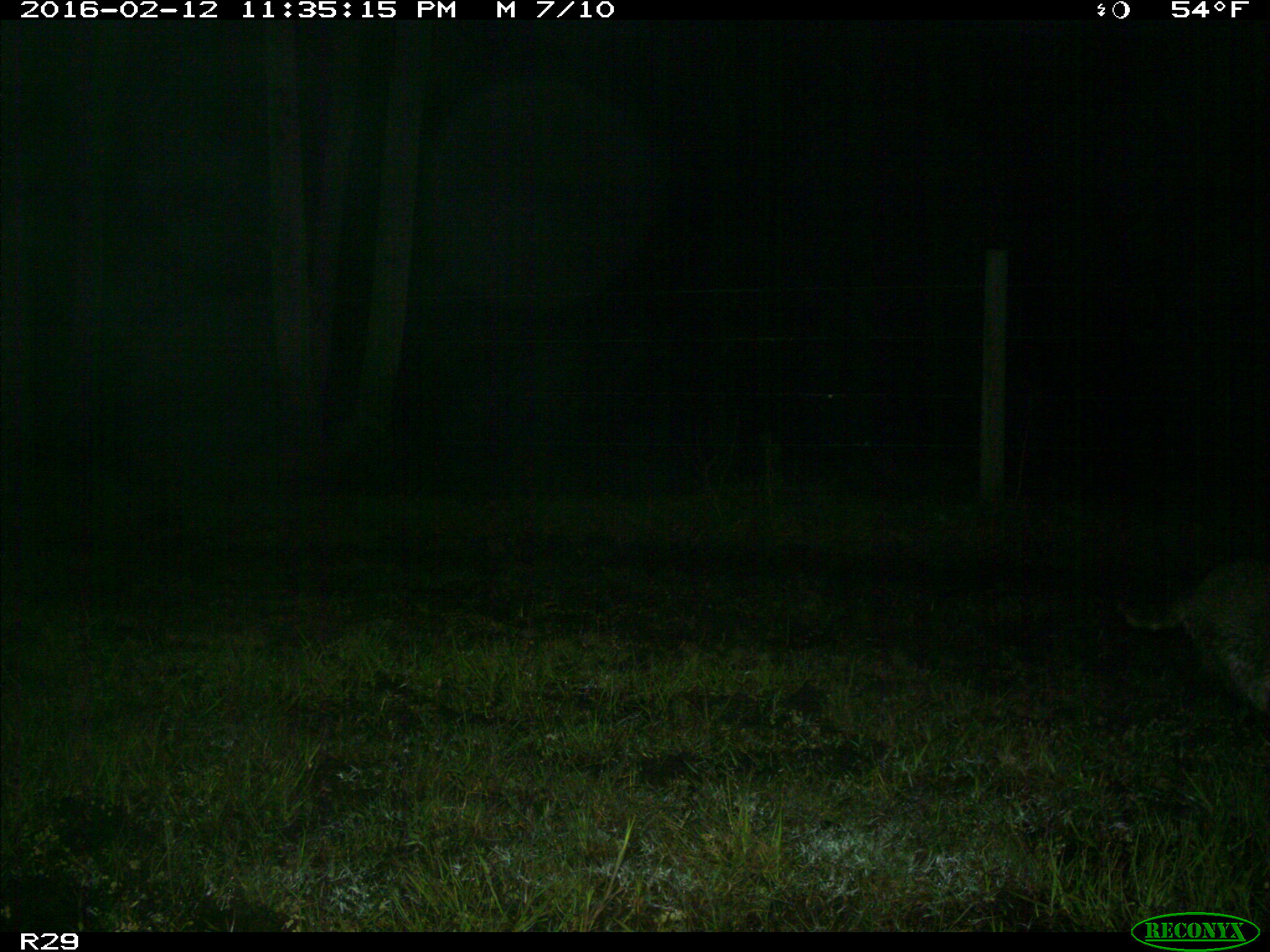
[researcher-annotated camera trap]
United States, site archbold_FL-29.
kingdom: Animalia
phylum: Chordata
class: Mammalia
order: Carnivora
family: Procyonidae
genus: Procyon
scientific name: Procyon lotor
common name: common raccoon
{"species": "Procyon lotor (common raccoon)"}